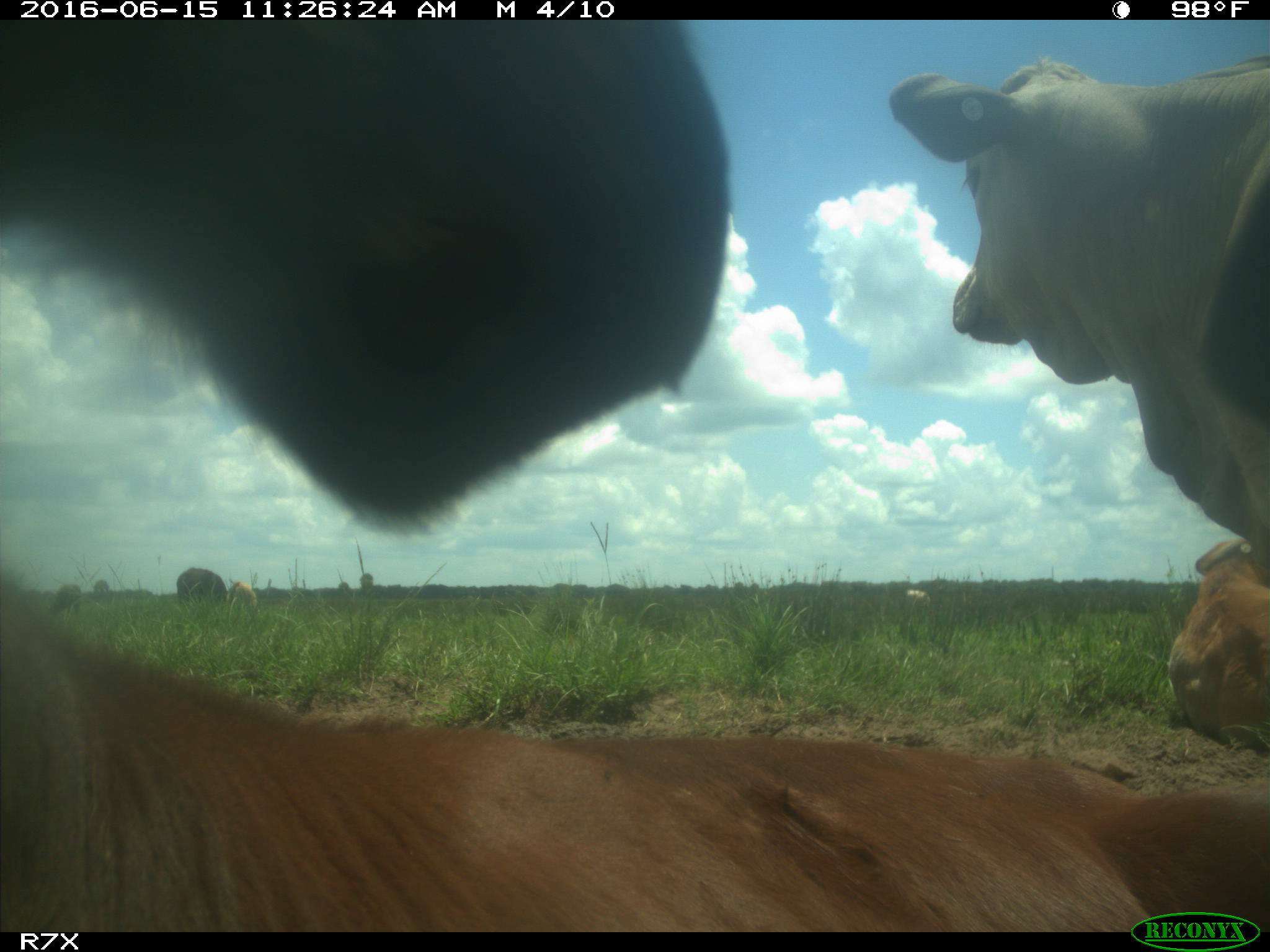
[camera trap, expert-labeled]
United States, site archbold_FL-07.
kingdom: Animalia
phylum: Chordata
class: Mammalia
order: Artiodactyla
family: Bovidae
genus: Bos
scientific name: Bos taurus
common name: domestic cow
Bos taurus (domestic cow).